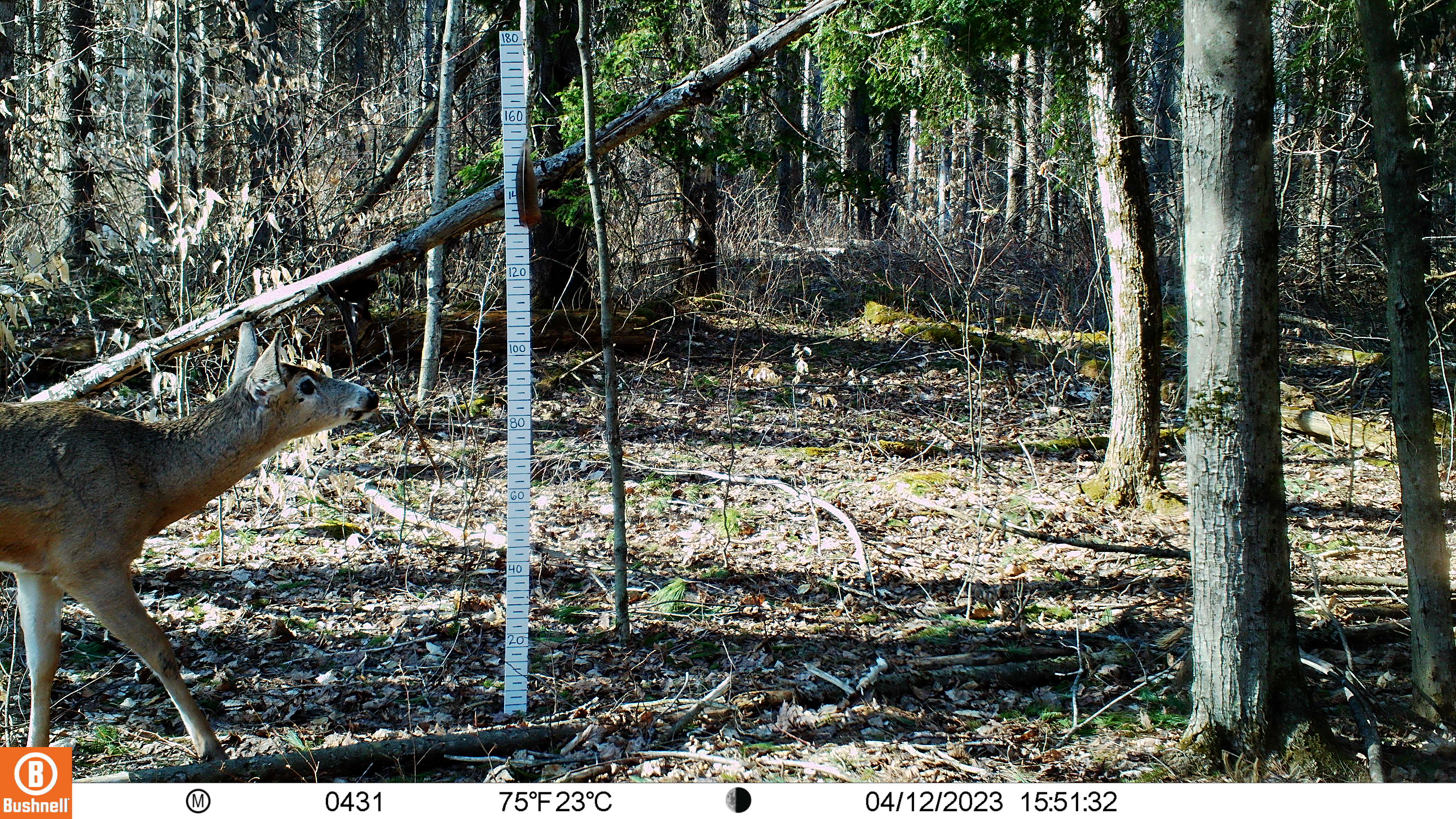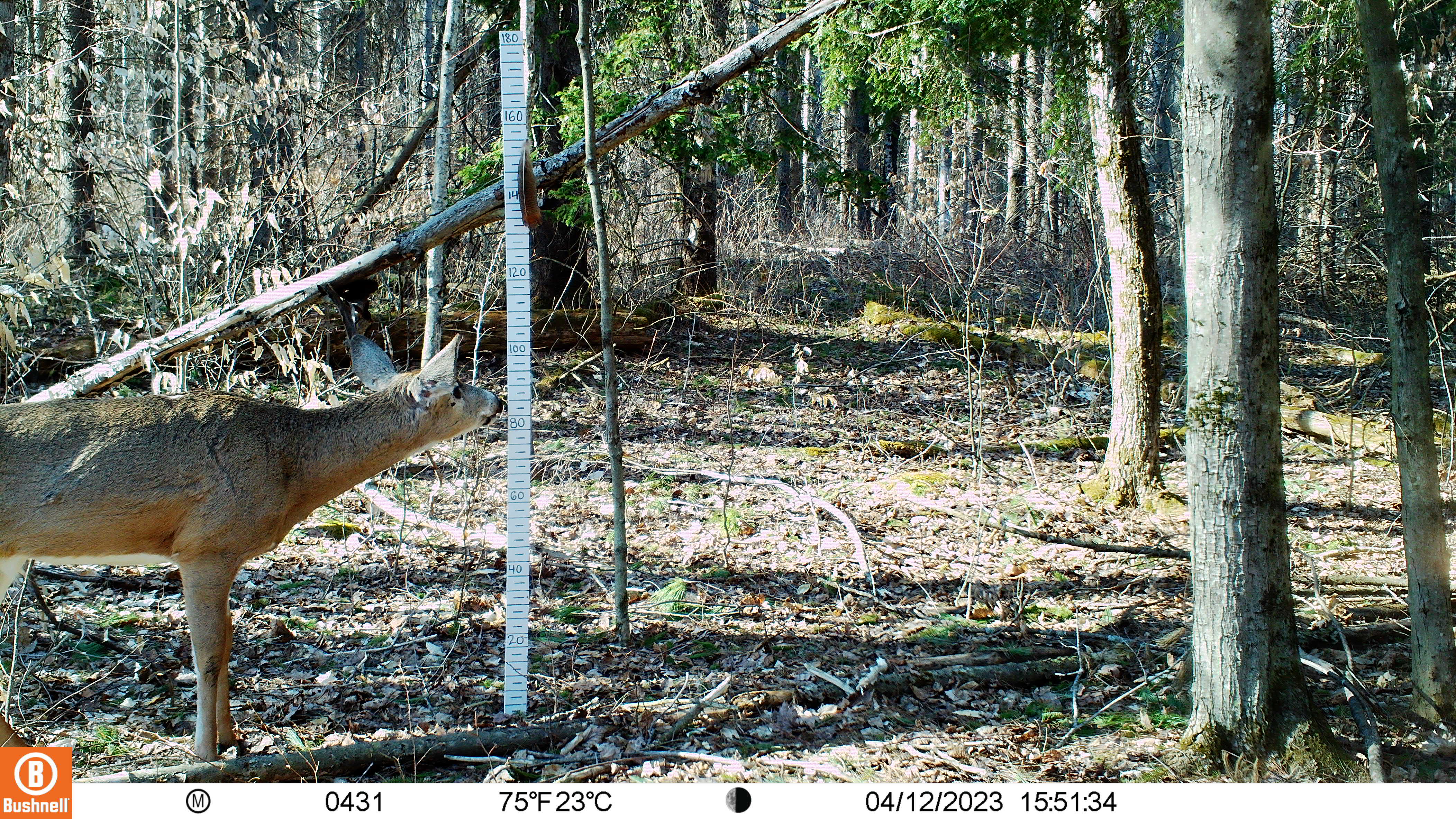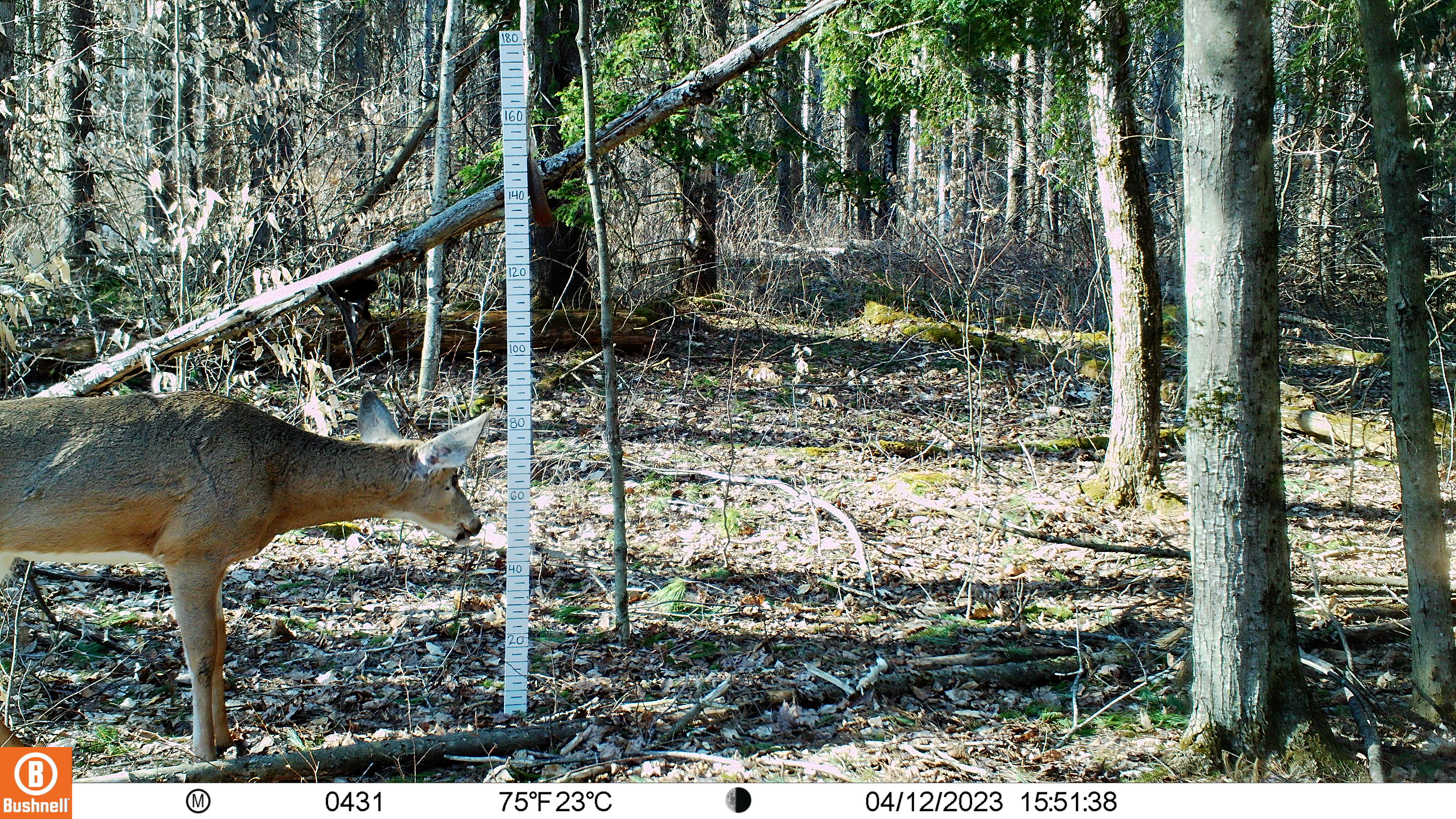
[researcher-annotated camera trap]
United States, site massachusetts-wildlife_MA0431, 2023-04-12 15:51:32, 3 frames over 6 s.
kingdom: Animalia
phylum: Chordata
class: Mammalia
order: Artiodactyla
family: Cervidae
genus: Odocoileus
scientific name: Odocoileus virginianus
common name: white-tailed deer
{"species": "white-tailed deer (Odocoileus virginianus)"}